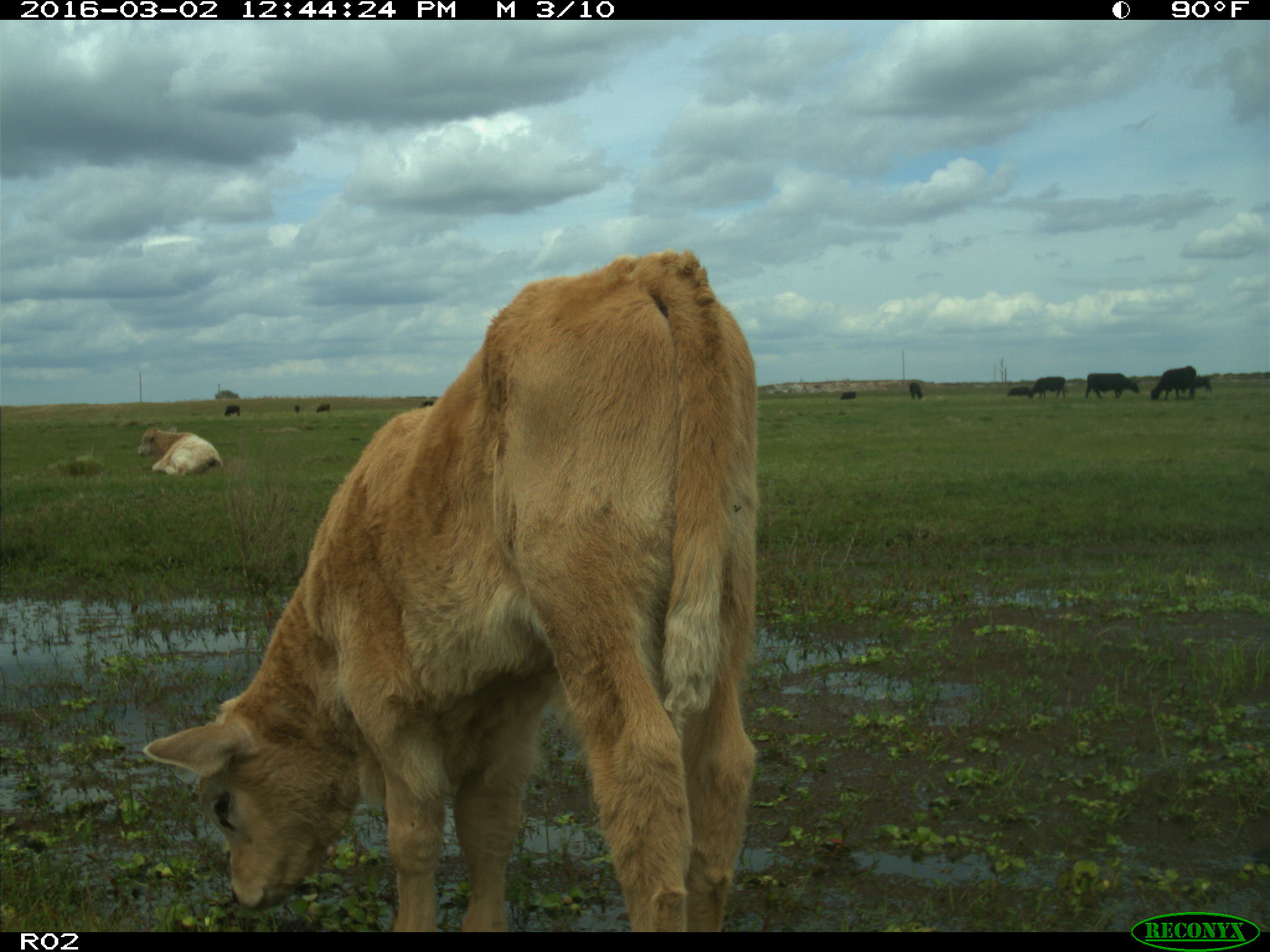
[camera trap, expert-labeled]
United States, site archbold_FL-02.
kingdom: Animalia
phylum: Chordata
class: Mammalia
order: Artiodactyla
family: Bovidae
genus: Bos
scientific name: Bos taurus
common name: domestic cow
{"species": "Bos taurus (domestic cow)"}